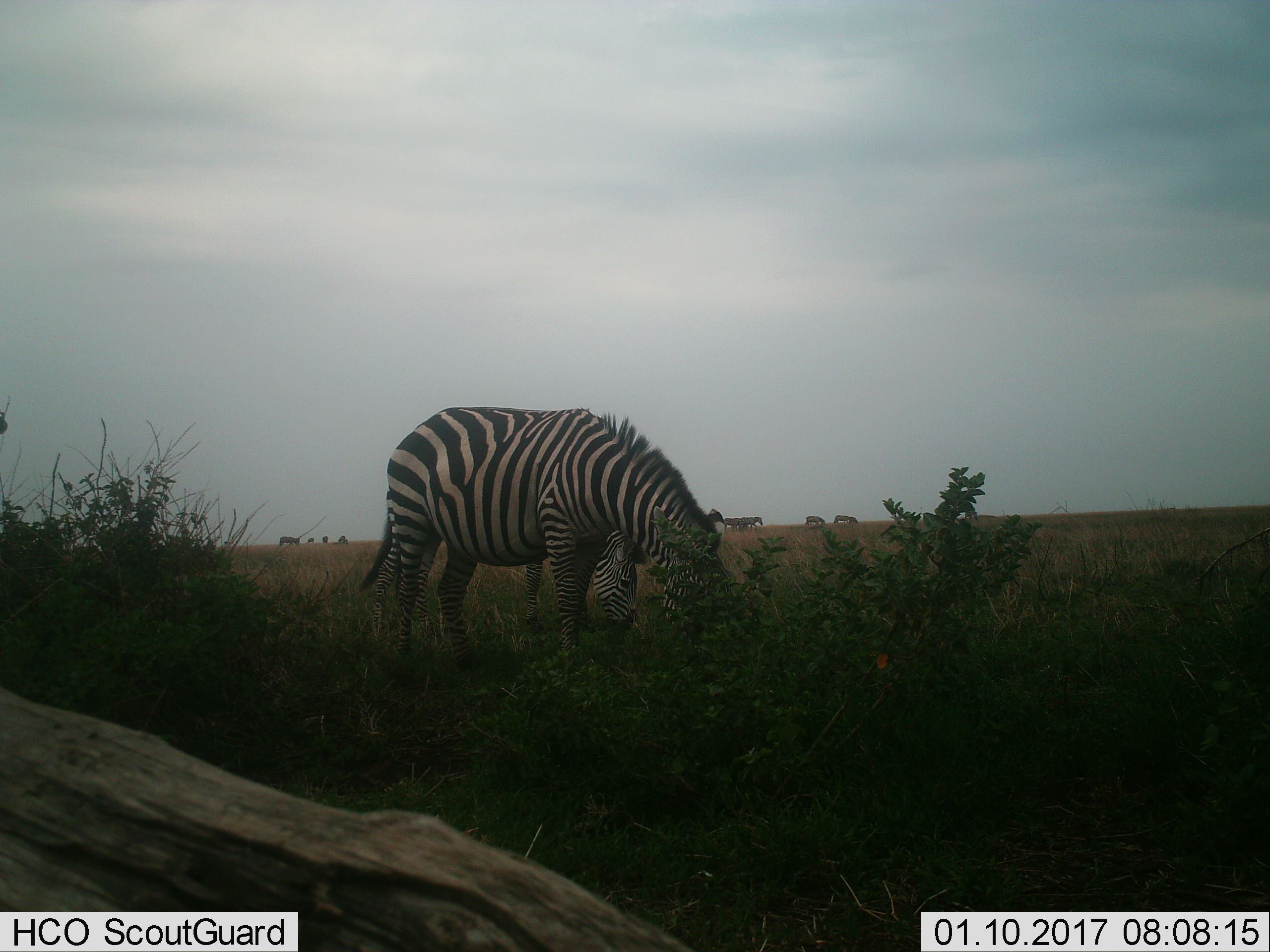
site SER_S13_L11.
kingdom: Animalia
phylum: Chordata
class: Mammalia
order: Perissodactyla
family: Equidae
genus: Equus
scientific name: Equus quagga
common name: plains zebra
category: zebraplains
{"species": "zebraplains (plains zebra) (Equus quagga)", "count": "10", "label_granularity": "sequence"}